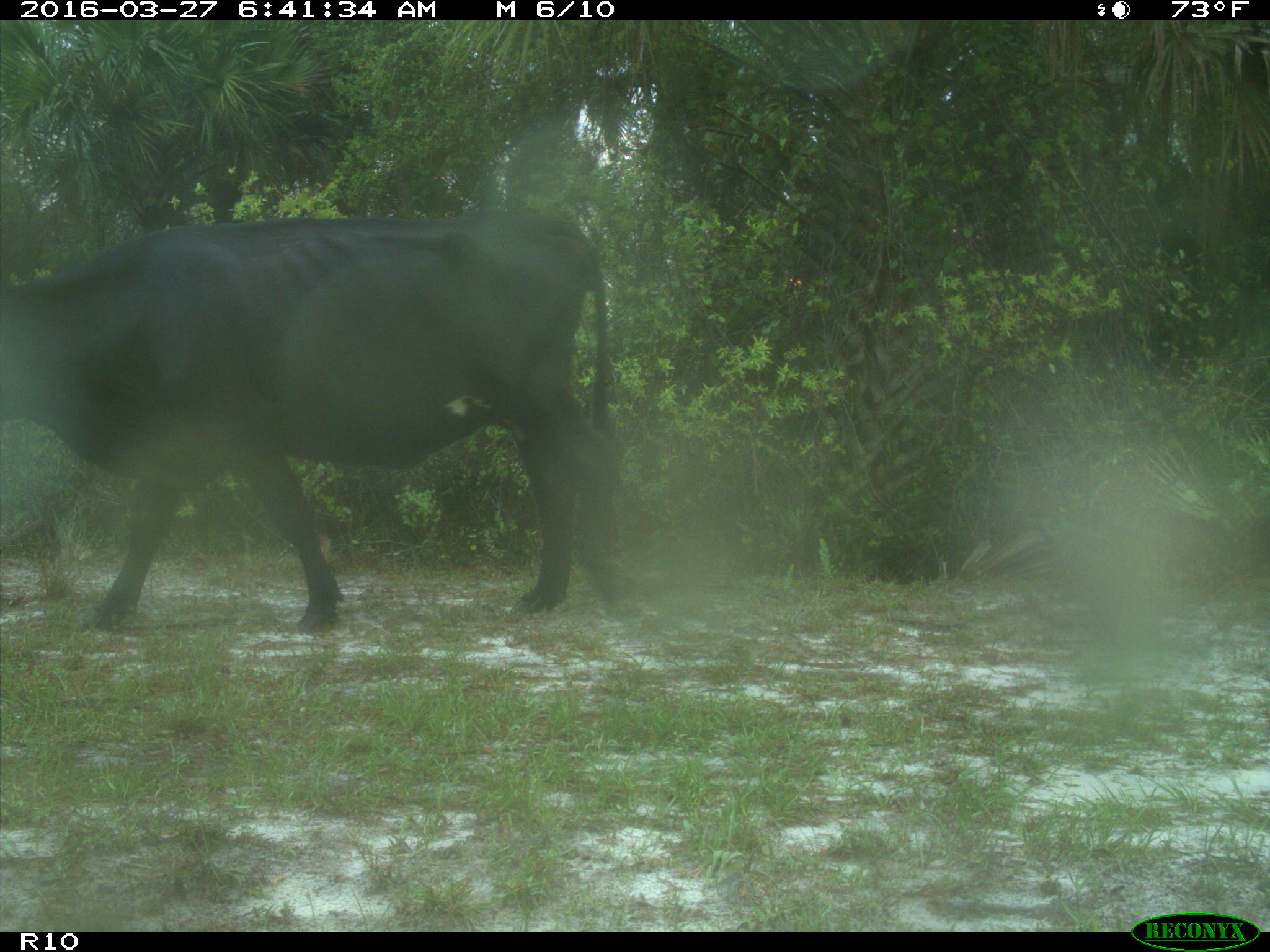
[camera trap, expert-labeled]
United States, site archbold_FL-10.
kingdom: Animalia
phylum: Chordata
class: Mammalia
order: Artiodactyla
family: Bovidae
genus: Bos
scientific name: Bos taurus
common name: domestic cow